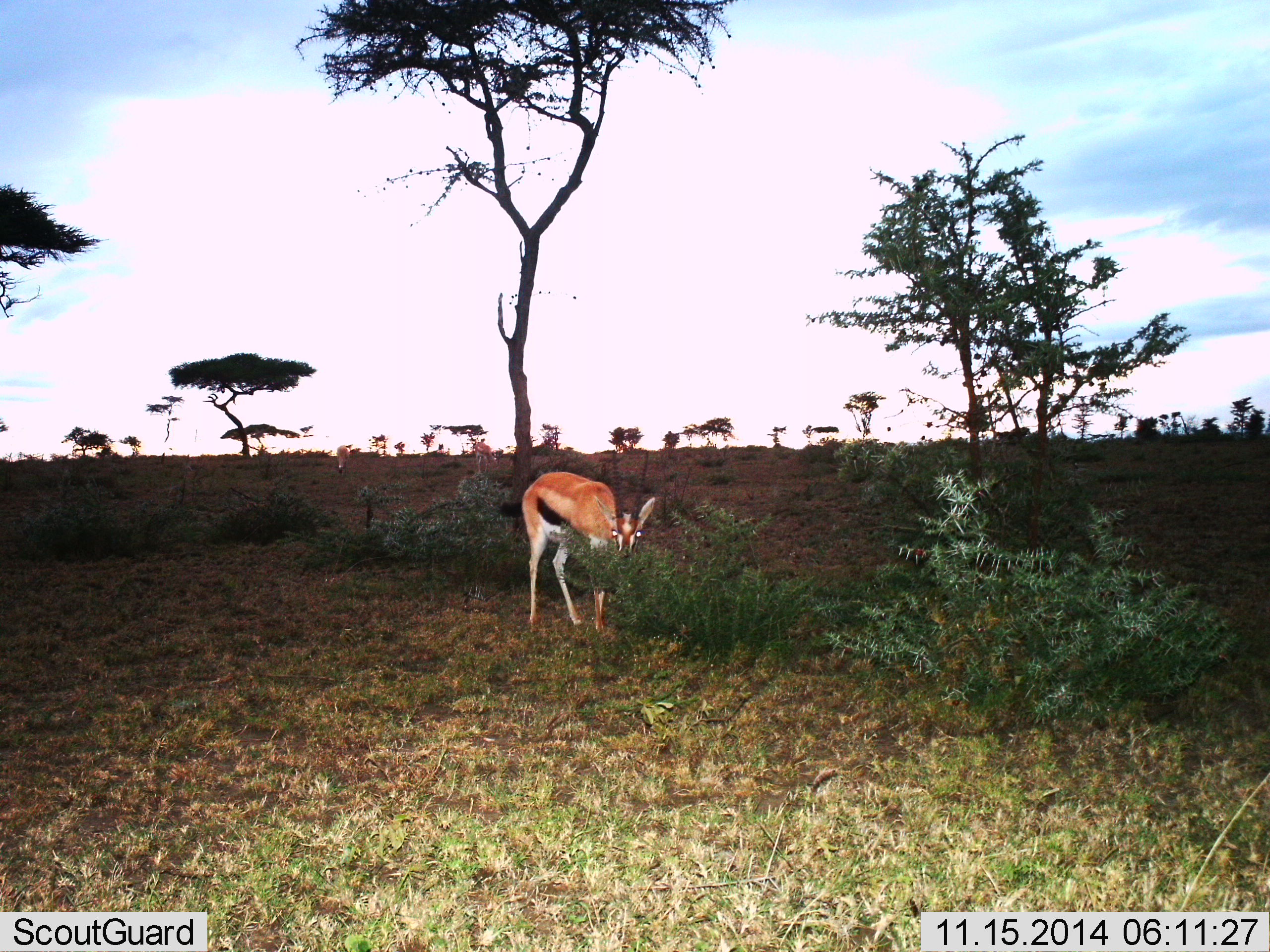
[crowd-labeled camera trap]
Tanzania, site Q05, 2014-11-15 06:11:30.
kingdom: Animalia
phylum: Chordata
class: Mammalia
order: Artiodactyla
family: Bovidae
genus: Eudorcas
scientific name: Eudorcas thomsonii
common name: thomson's gazelle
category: gazellethomsons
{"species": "gazellethomsons (thomson's gazelle) (Eudorcas thomsonii)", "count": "1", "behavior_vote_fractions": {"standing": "50%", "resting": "0%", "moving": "10%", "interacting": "0%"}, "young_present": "0%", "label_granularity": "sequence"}